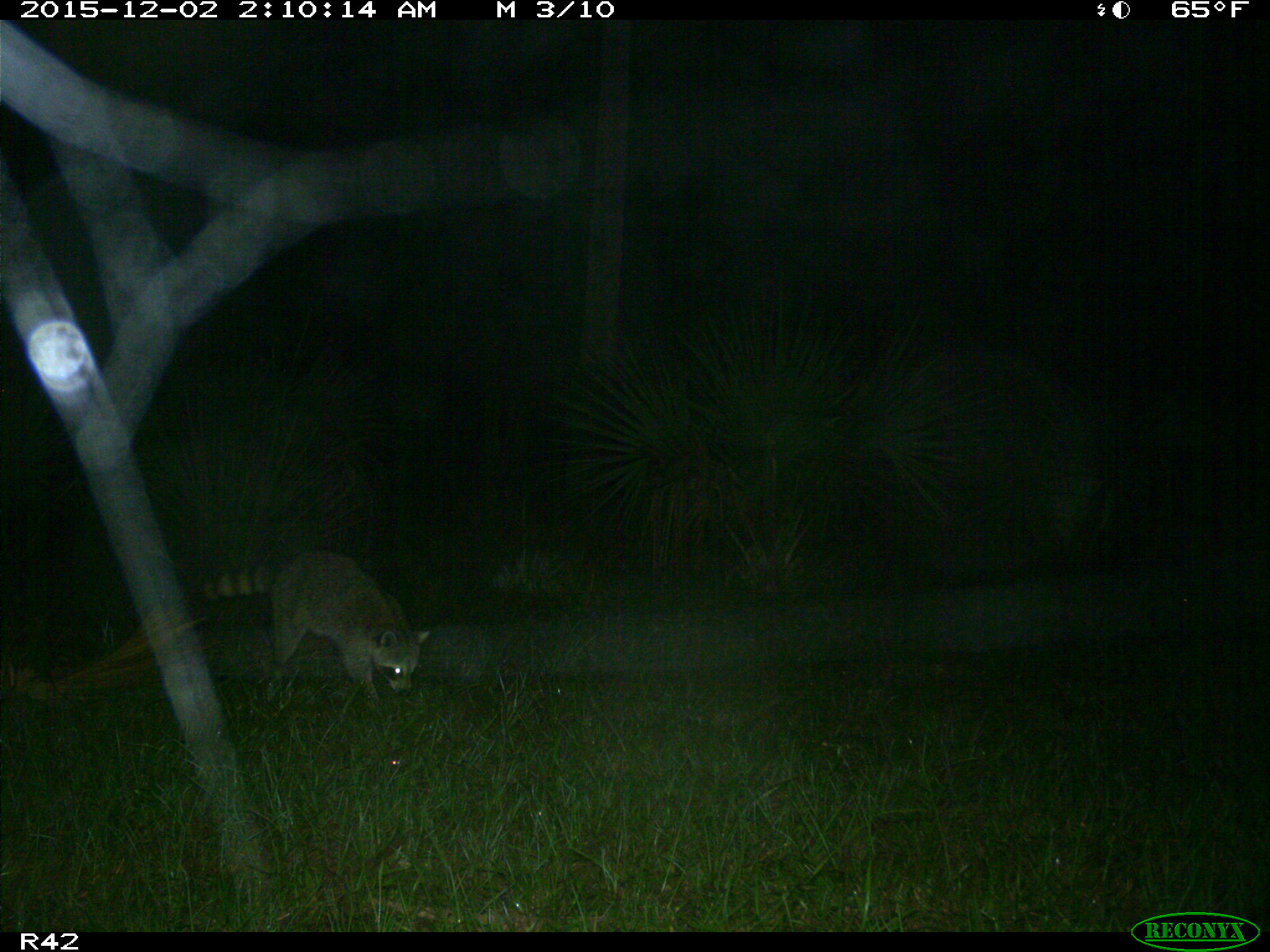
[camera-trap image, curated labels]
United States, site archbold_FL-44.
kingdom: Animalia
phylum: Chordata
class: Mammalia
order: Carnivora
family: Procyonidae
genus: Procyon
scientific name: Procyon lotor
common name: common raccoon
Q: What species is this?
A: Procyon lotor (common raccoon).